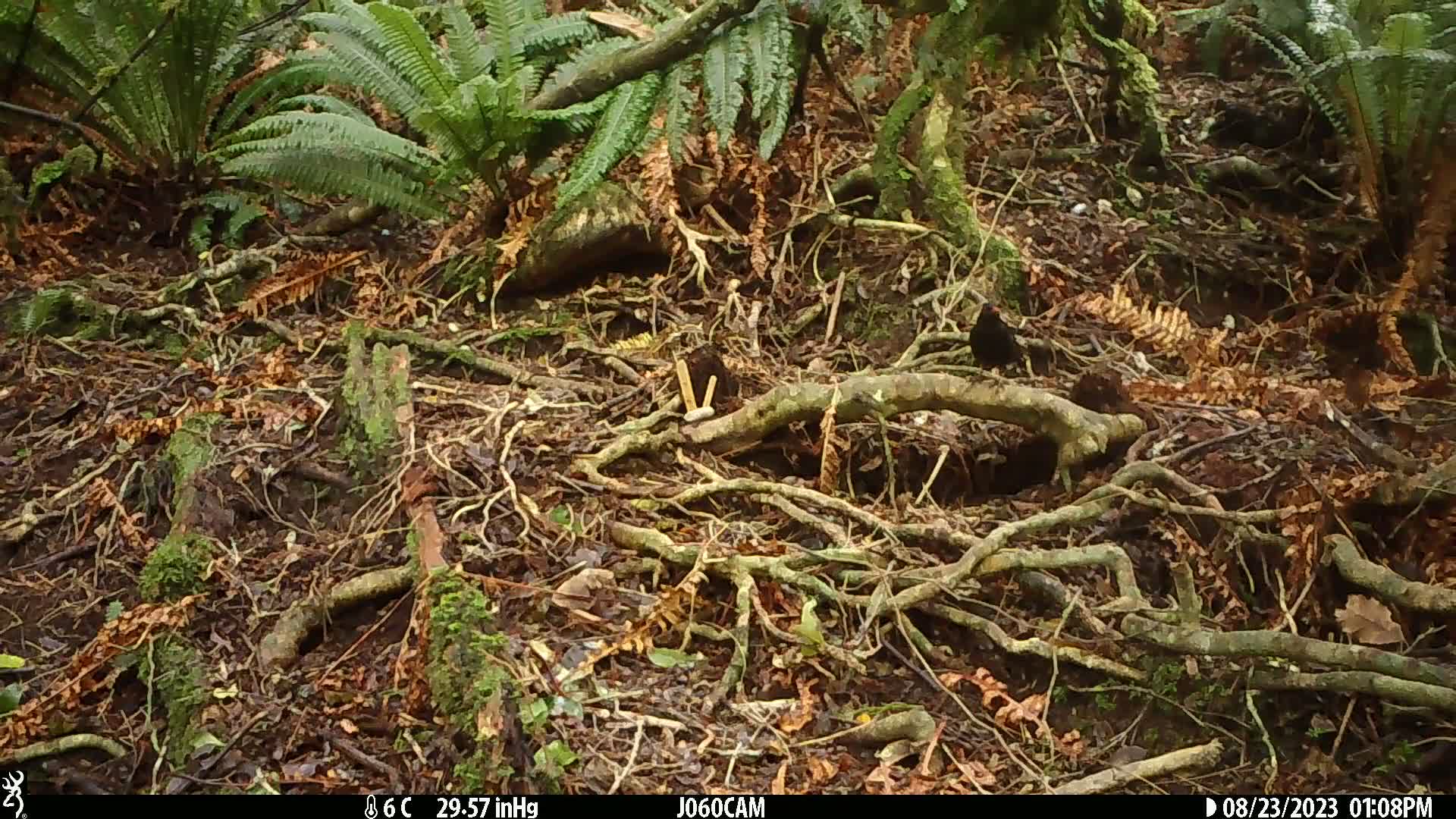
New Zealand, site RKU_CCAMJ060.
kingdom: Animalia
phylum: Chordata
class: Aves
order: Passeriformes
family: Turdidae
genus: Turdus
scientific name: Turdus merula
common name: eurasian blackbird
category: blackbird